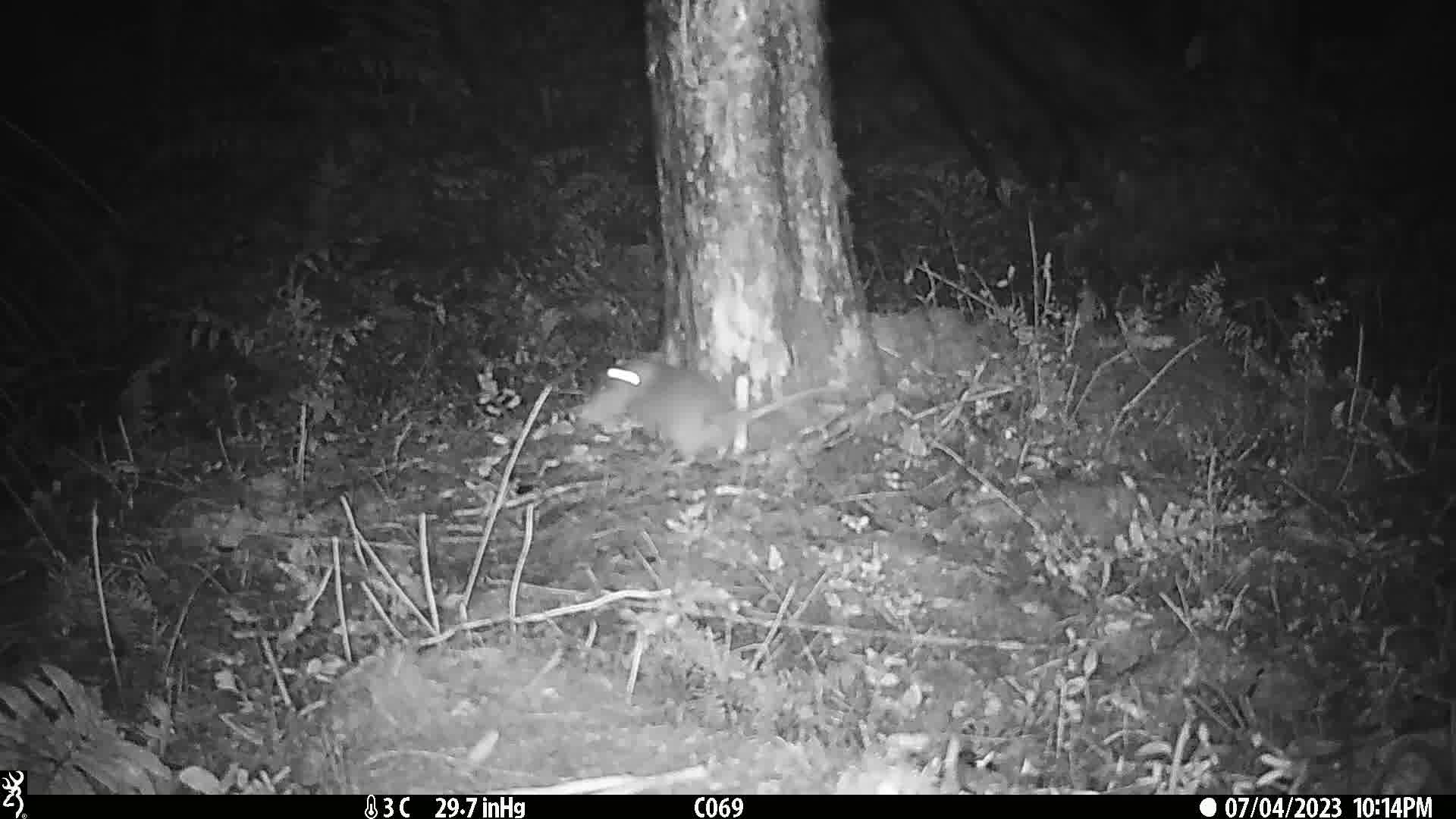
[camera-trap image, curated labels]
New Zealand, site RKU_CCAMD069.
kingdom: Animalia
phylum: Chordata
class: Mammalia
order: Rodentia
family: Muridae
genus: Rattus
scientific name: Rattus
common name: rat